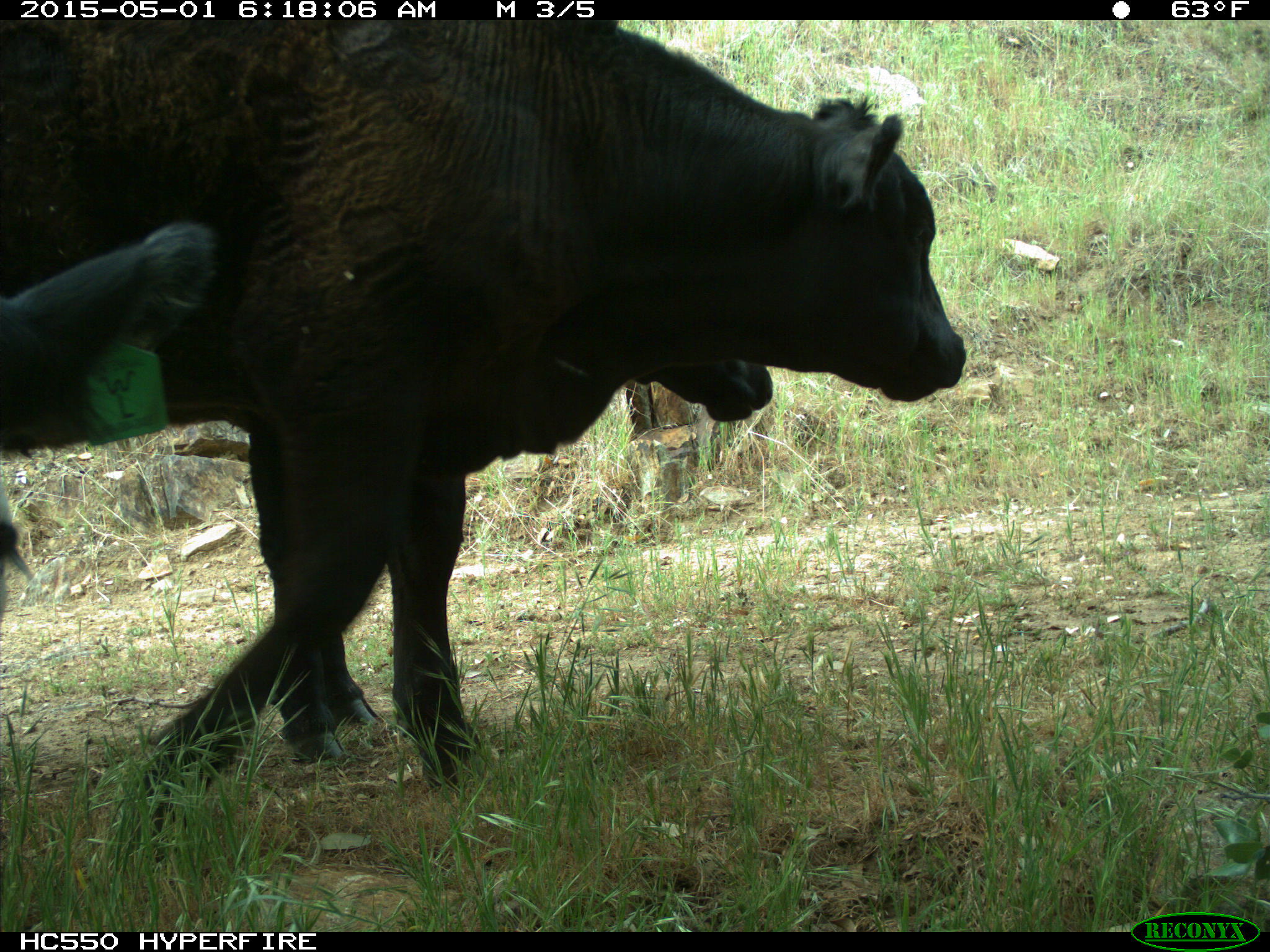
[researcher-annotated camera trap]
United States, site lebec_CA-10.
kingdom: Animalia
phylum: Chordata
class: Mammalia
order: Artiodactyla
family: Bovidae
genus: Bos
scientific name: Bos taurus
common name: domestic cow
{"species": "Bos taurus (domestic cow)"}